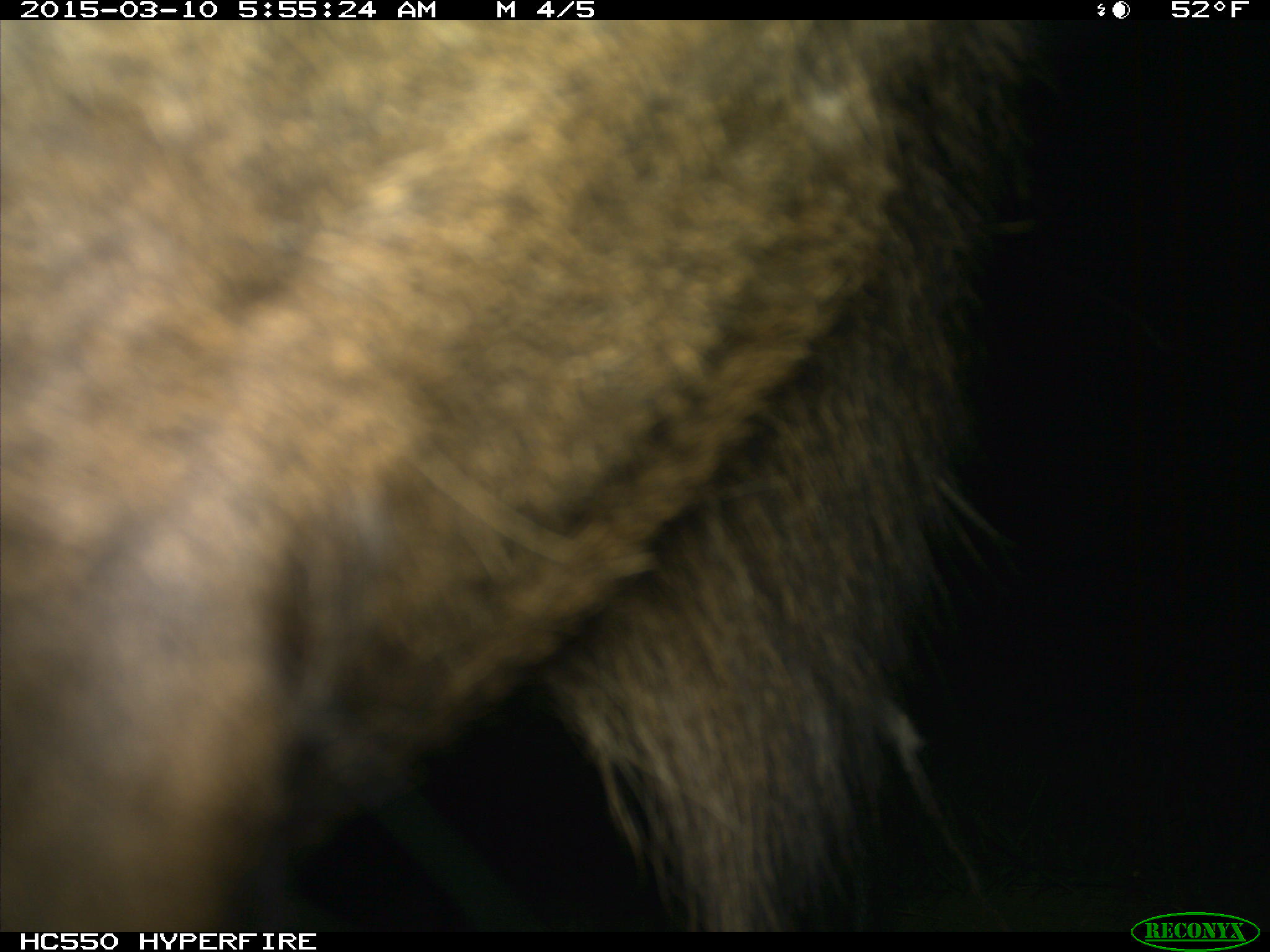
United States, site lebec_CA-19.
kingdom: Animalia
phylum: Chordata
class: Mammalia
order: Artiodactyla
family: Cervidae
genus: Cervus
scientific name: Cervus canadensis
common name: elk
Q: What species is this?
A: Cervus canadensis (elk).